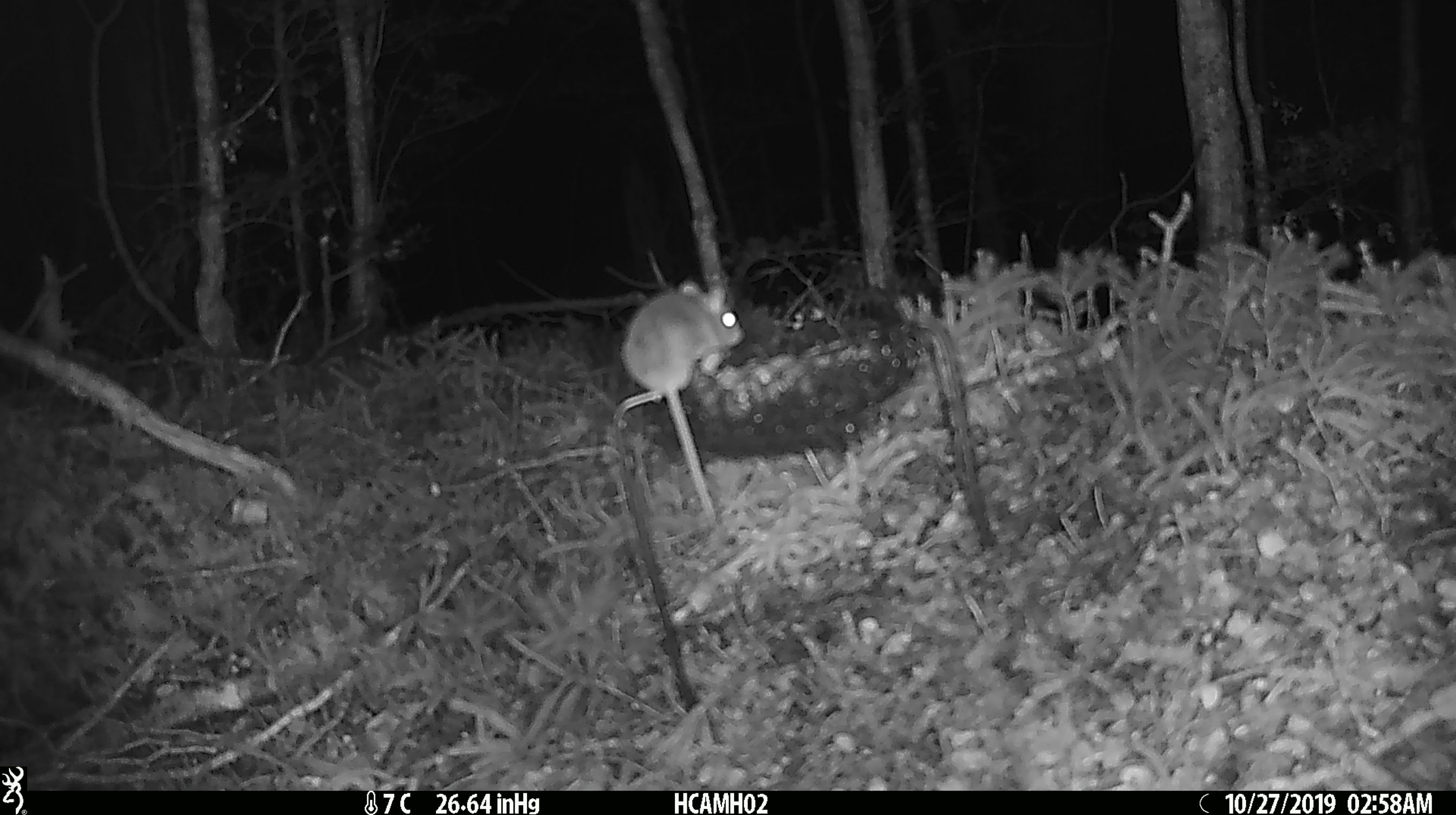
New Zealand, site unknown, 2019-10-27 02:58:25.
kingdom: Animalia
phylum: Chordata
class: Mammalia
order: Rodentia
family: Muridae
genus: Mus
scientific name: Mus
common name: mouse